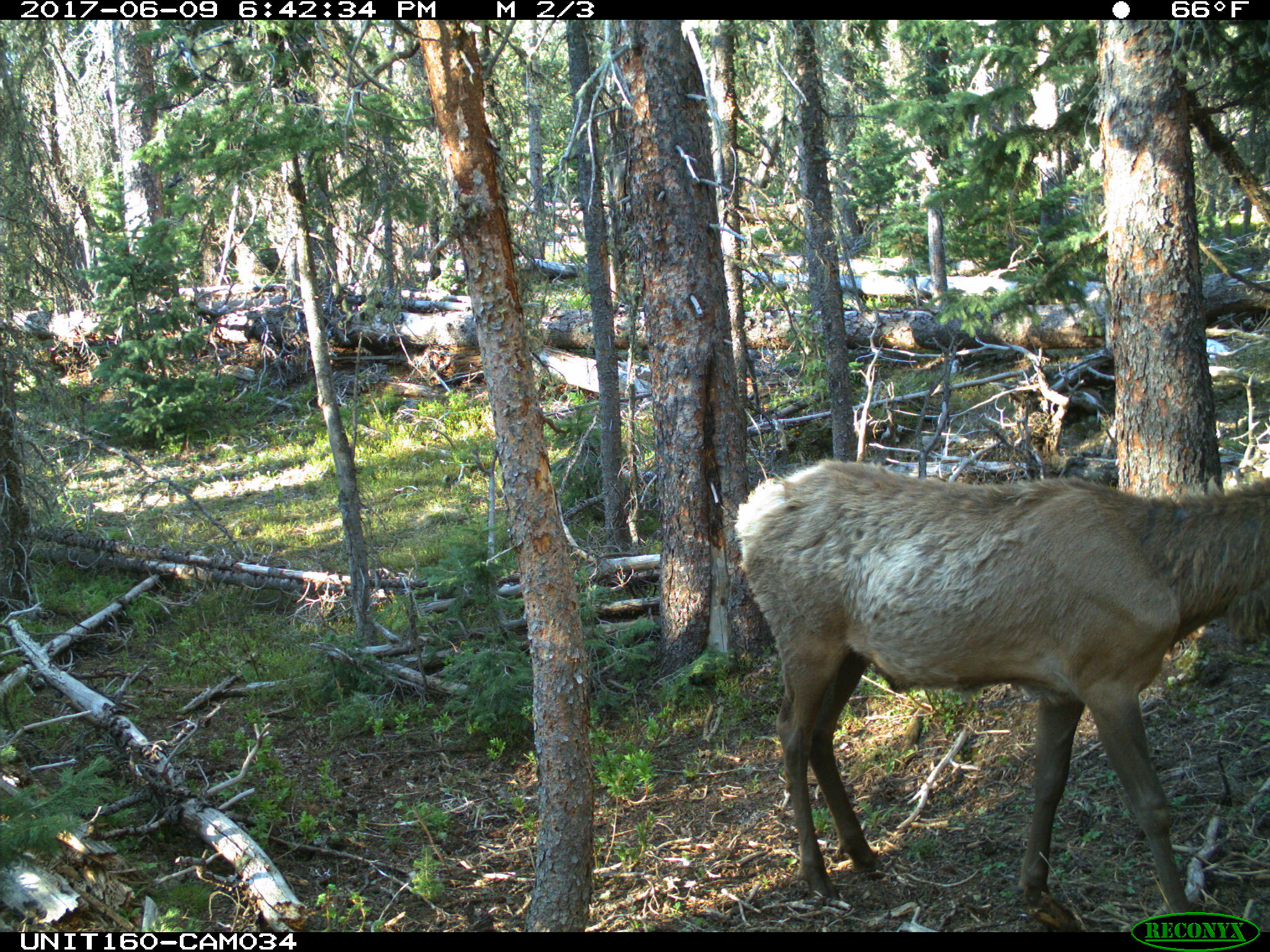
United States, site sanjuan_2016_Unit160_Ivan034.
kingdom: Animalia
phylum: Chordata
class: Mammalia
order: Artiodactyla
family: Cervidae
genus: Cervus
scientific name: Cervus elaphus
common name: red deer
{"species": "Cervus elaphus (red deer)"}